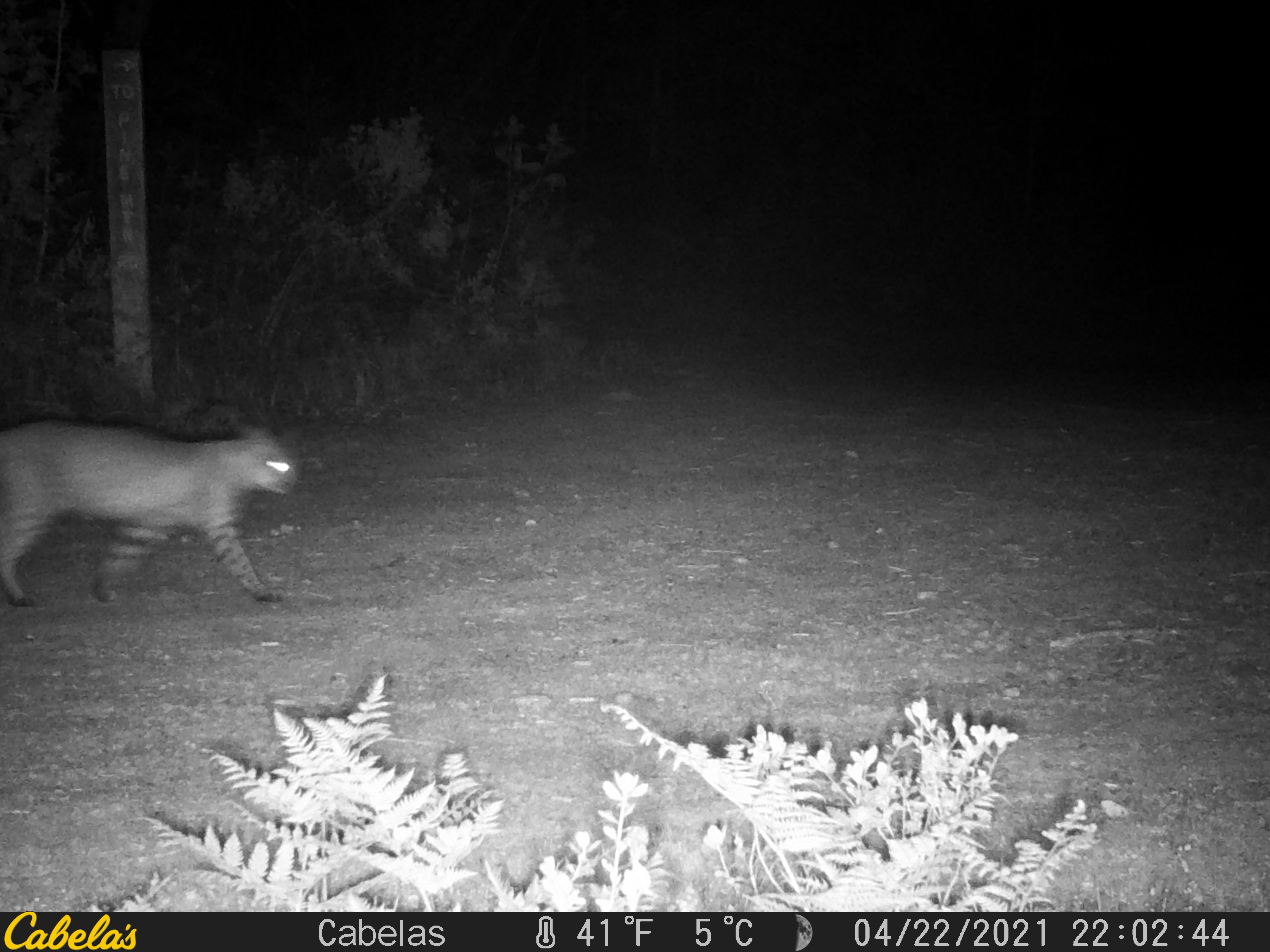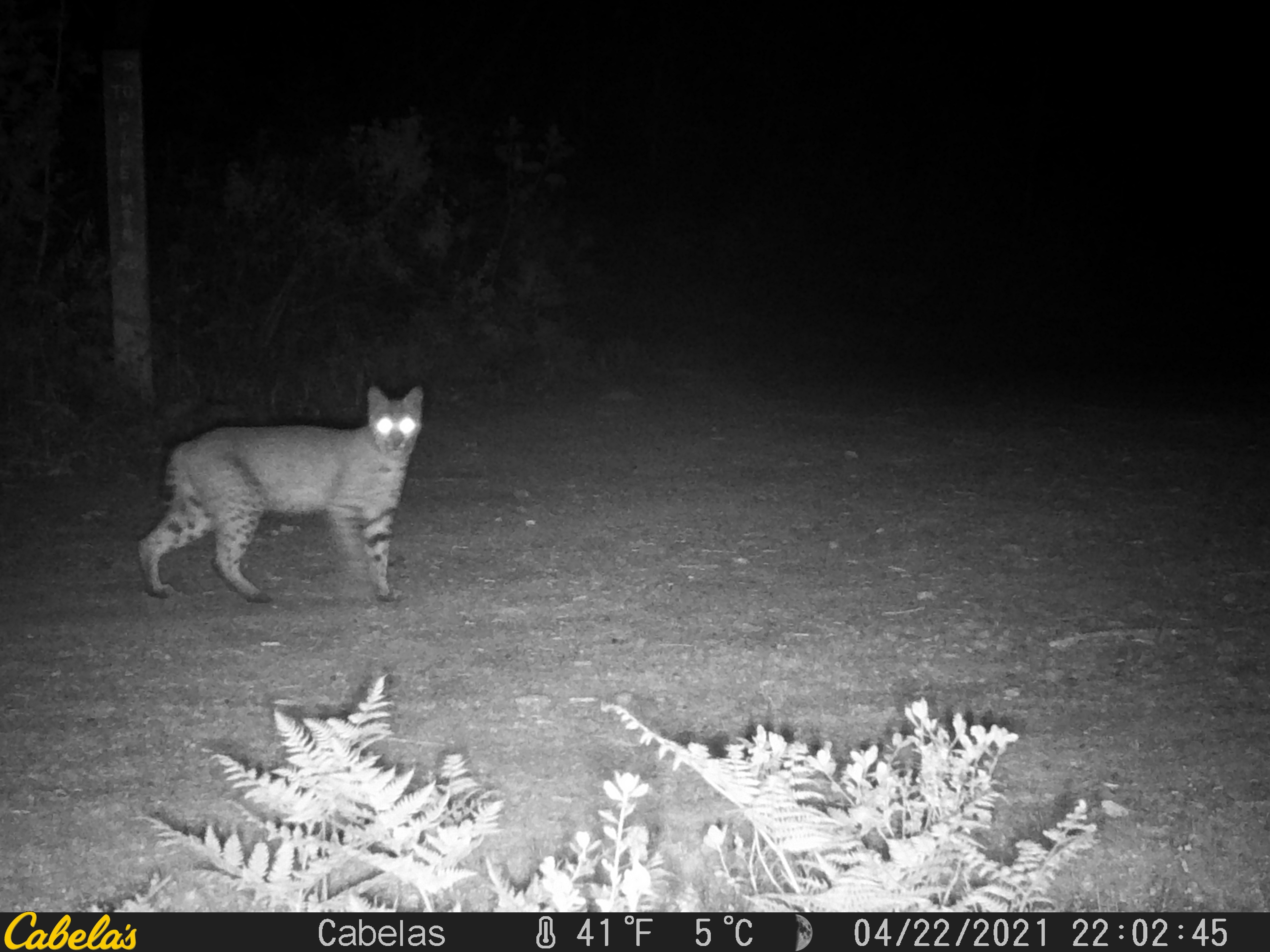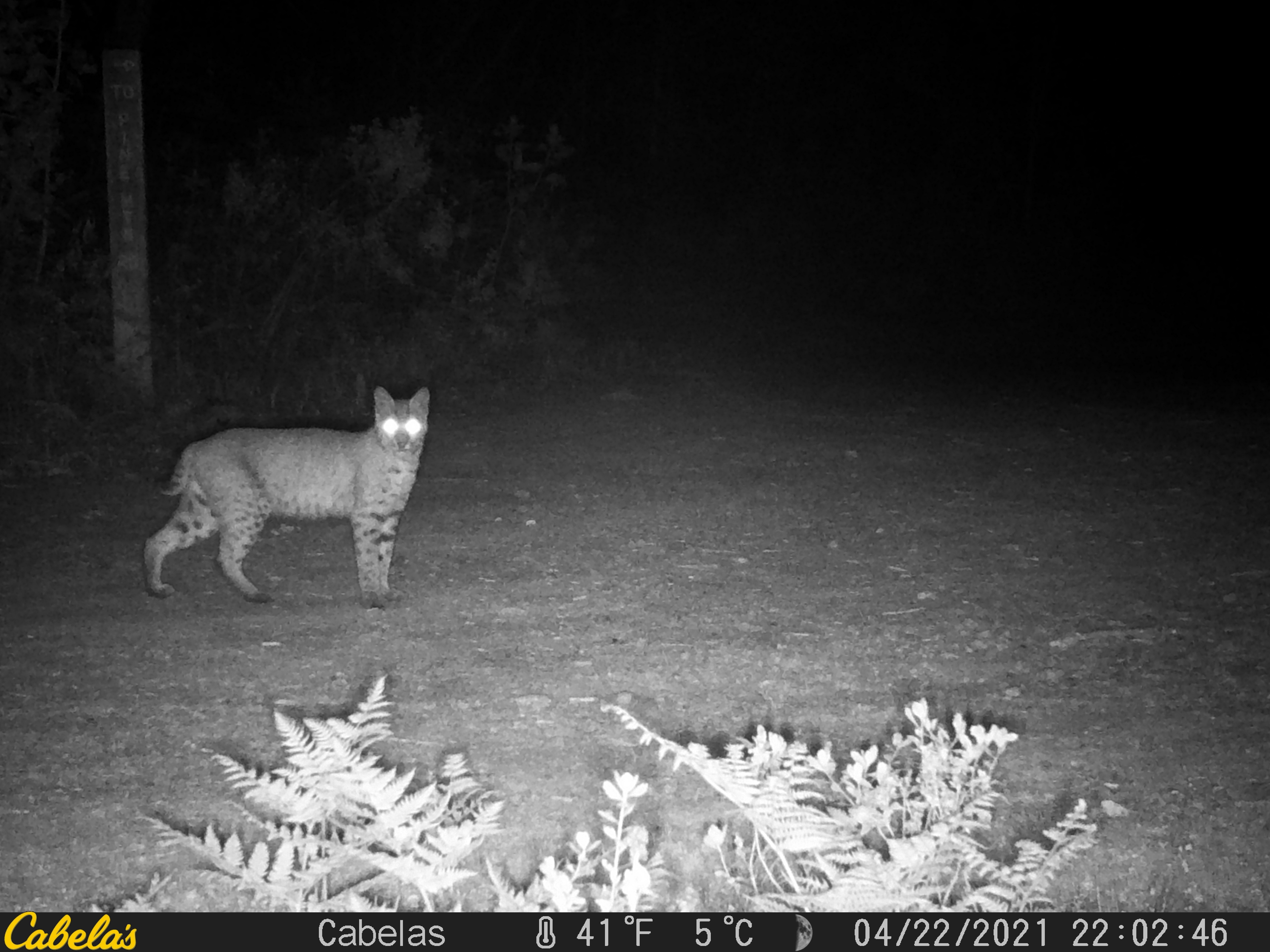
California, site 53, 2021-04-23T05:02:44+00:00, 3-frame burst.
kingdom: Animalia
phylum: Chordata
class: Mammalia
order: Carnivora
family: Felidae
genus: Lynx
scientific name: Lynx rufus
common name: bobcat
Bobcat (Lynx rufus).